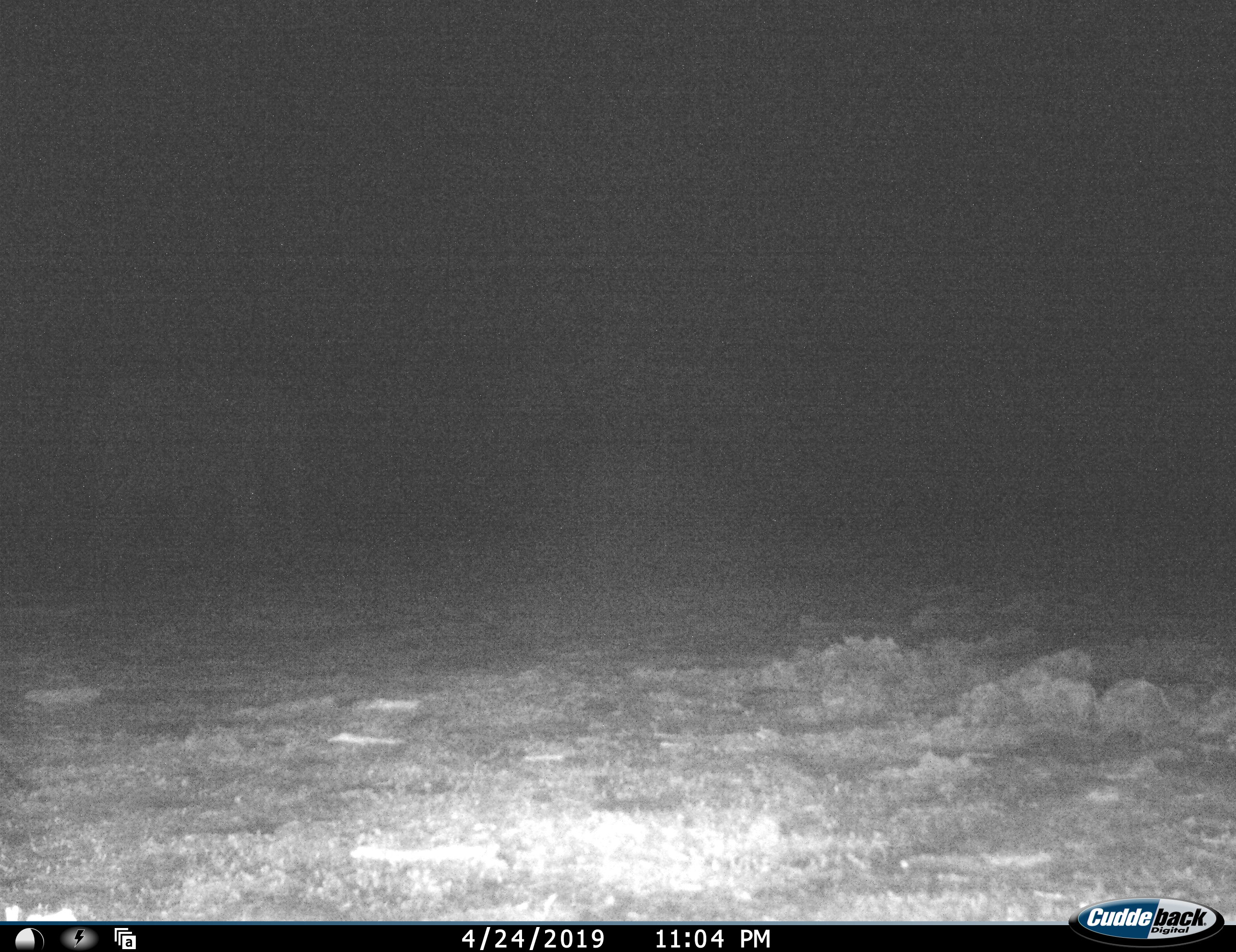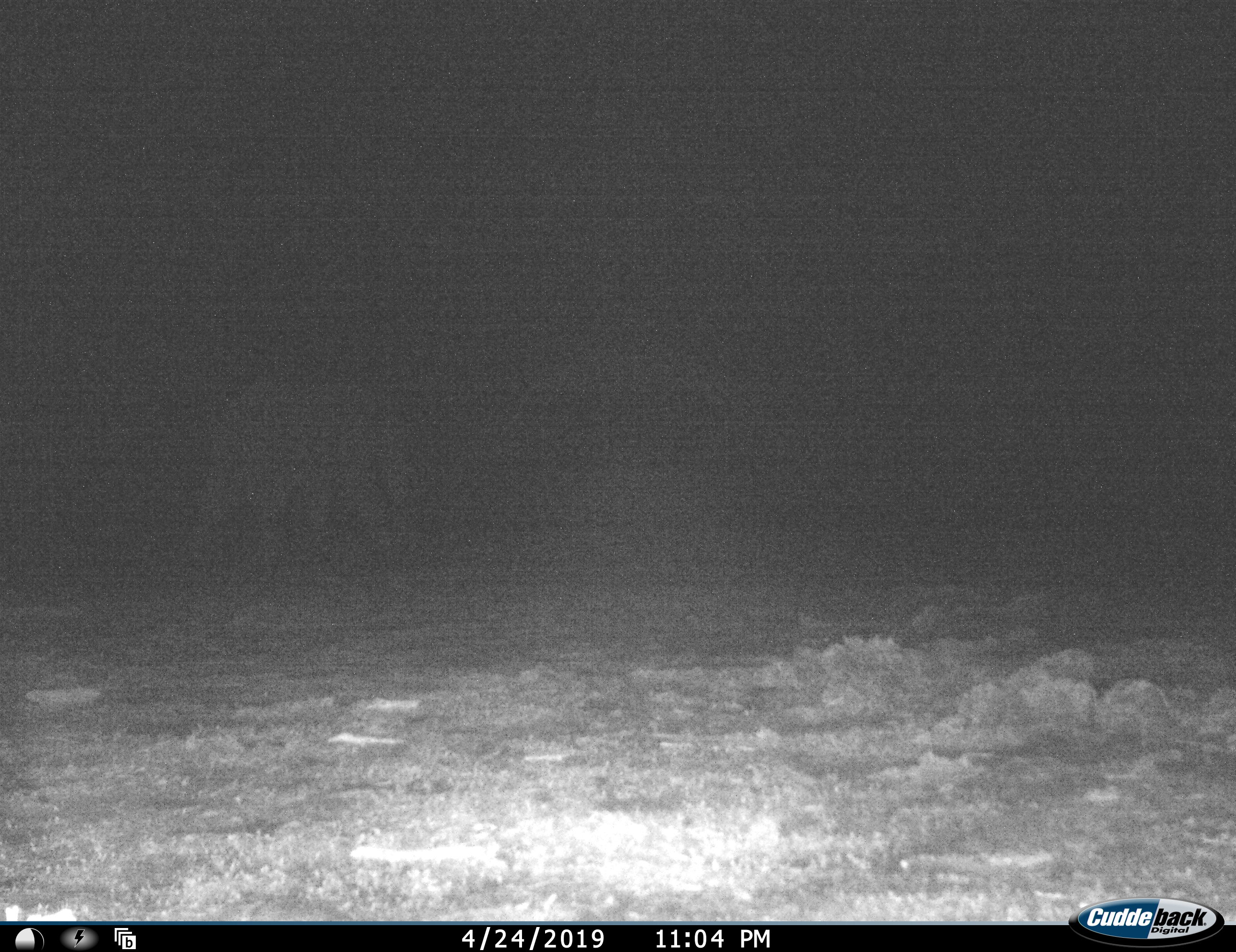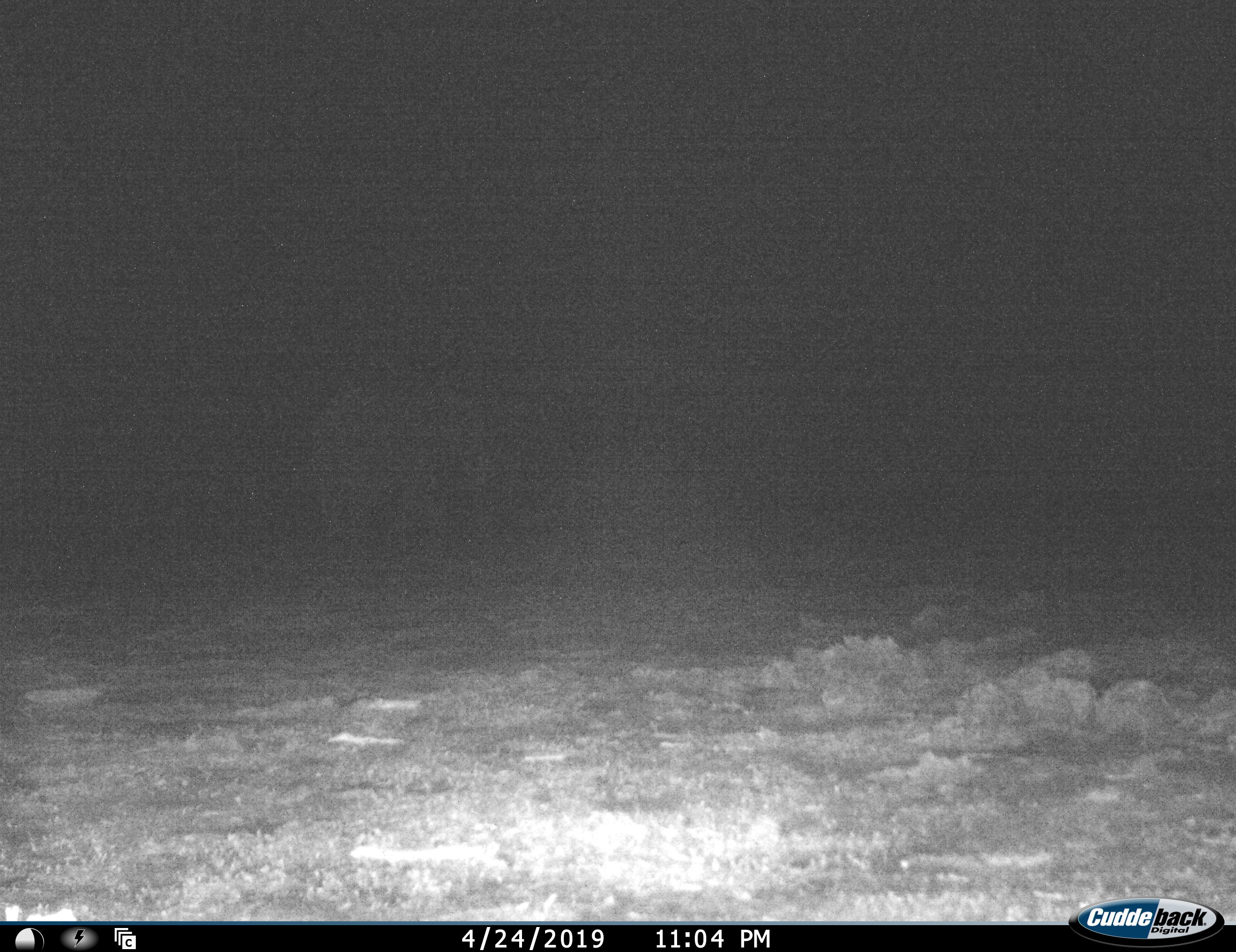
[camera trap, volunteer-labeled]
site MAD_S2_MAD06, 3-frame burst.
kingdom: Animalia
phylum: Chordata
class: Mammalia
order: Proboscidea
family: Elephantidae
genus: Loxodonta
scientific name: Loxodonta africana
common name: african bush elephant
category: elephant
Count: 1.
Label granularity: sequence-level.